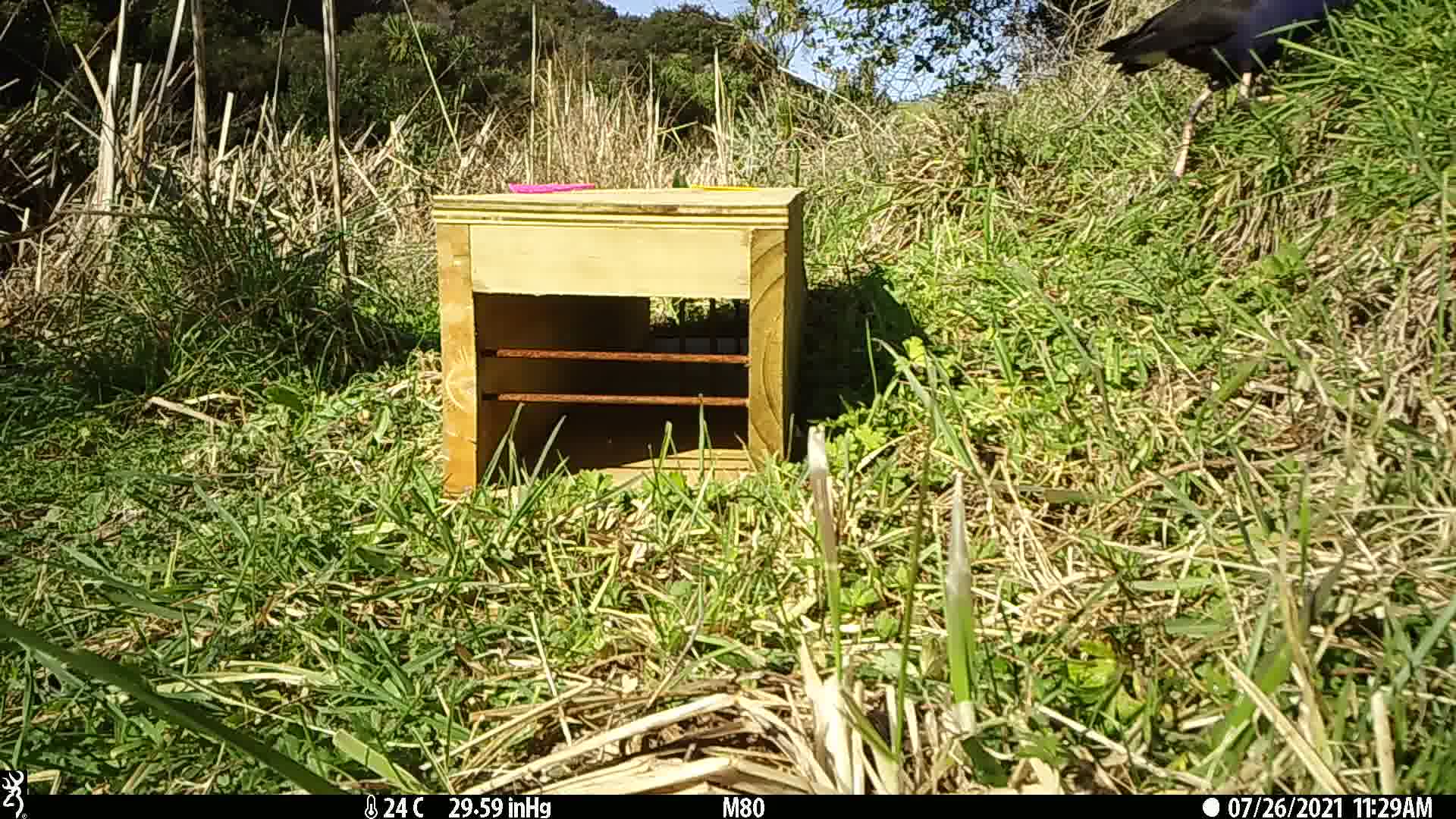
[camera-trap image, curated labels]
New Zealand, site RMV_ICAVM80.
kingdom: Animalia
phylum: Chordata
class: Aves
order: Gruiformes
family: Rallidae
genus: Porphyrio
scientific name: Porphyrio melanotus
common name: australasian swamphen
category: pukeko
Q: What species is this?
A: Pukeko (australasian swamphen) (Porphyrio melanotus).